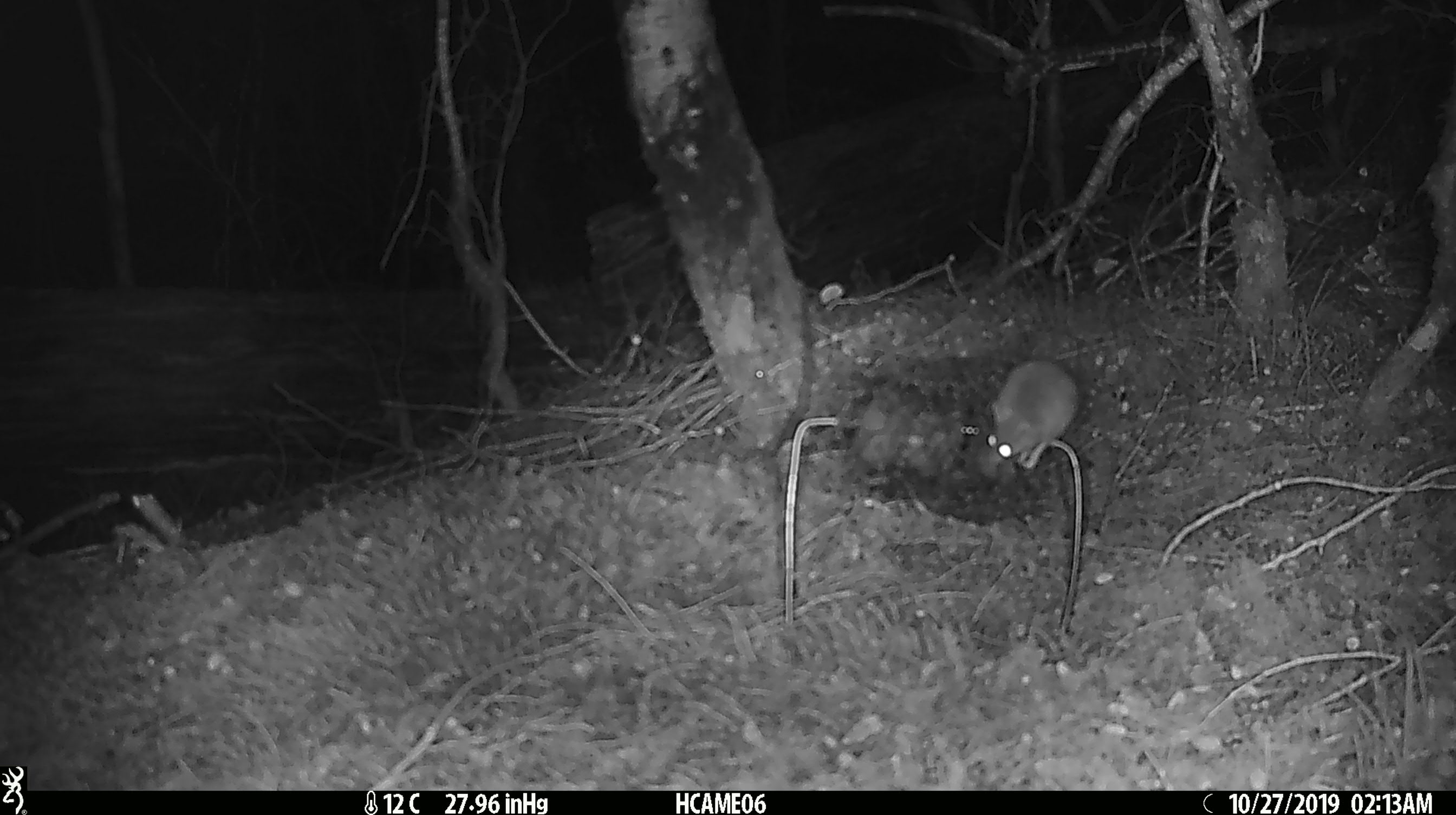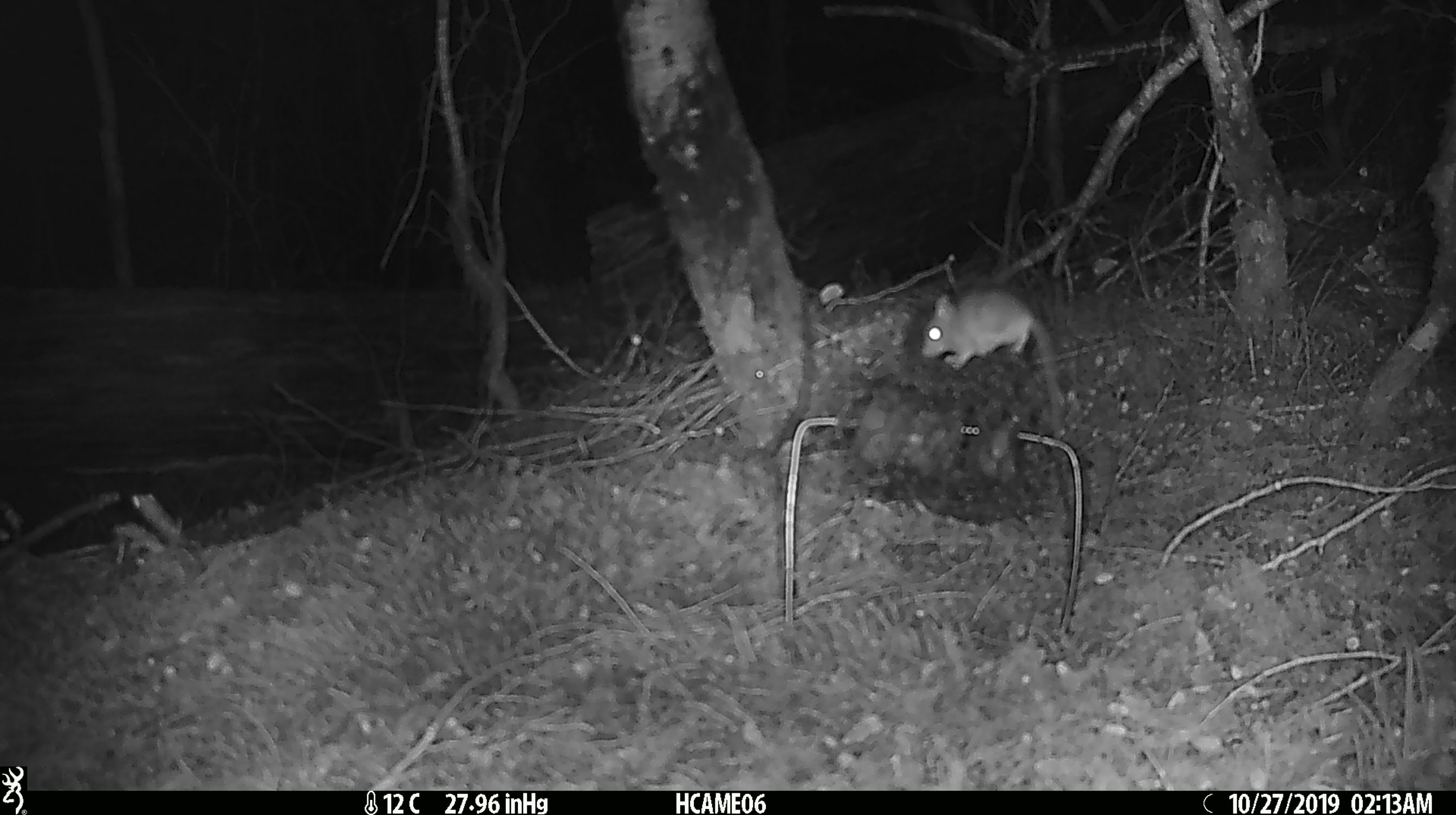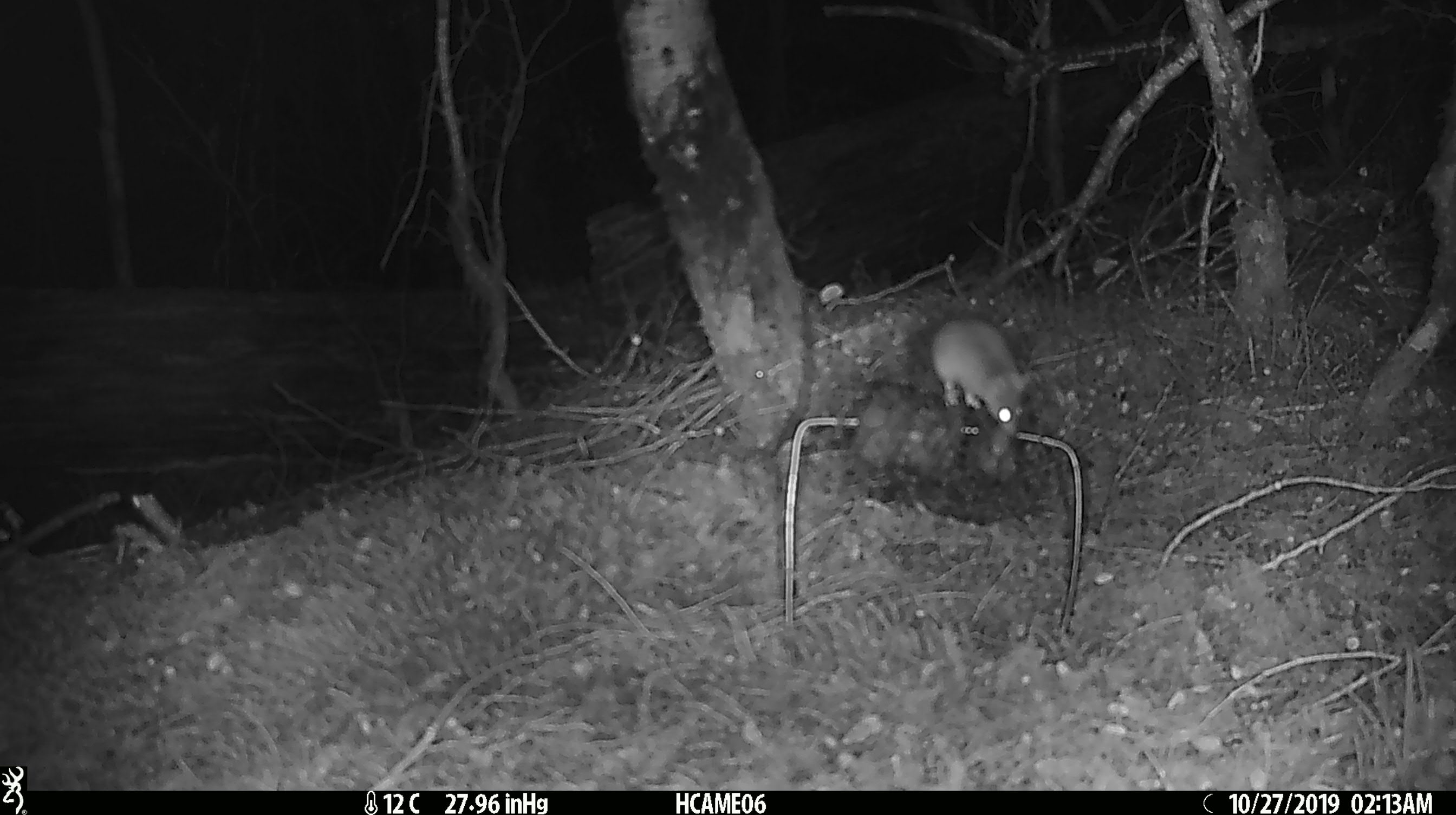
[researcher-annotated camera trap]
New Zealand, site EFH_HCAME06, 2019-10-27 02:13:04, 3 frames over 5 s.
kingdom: Animalia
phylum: Chordata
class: Mammalia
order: Rodentia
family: Muridae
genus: Mus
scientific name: Mus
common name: mouse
Mouse (Mus).